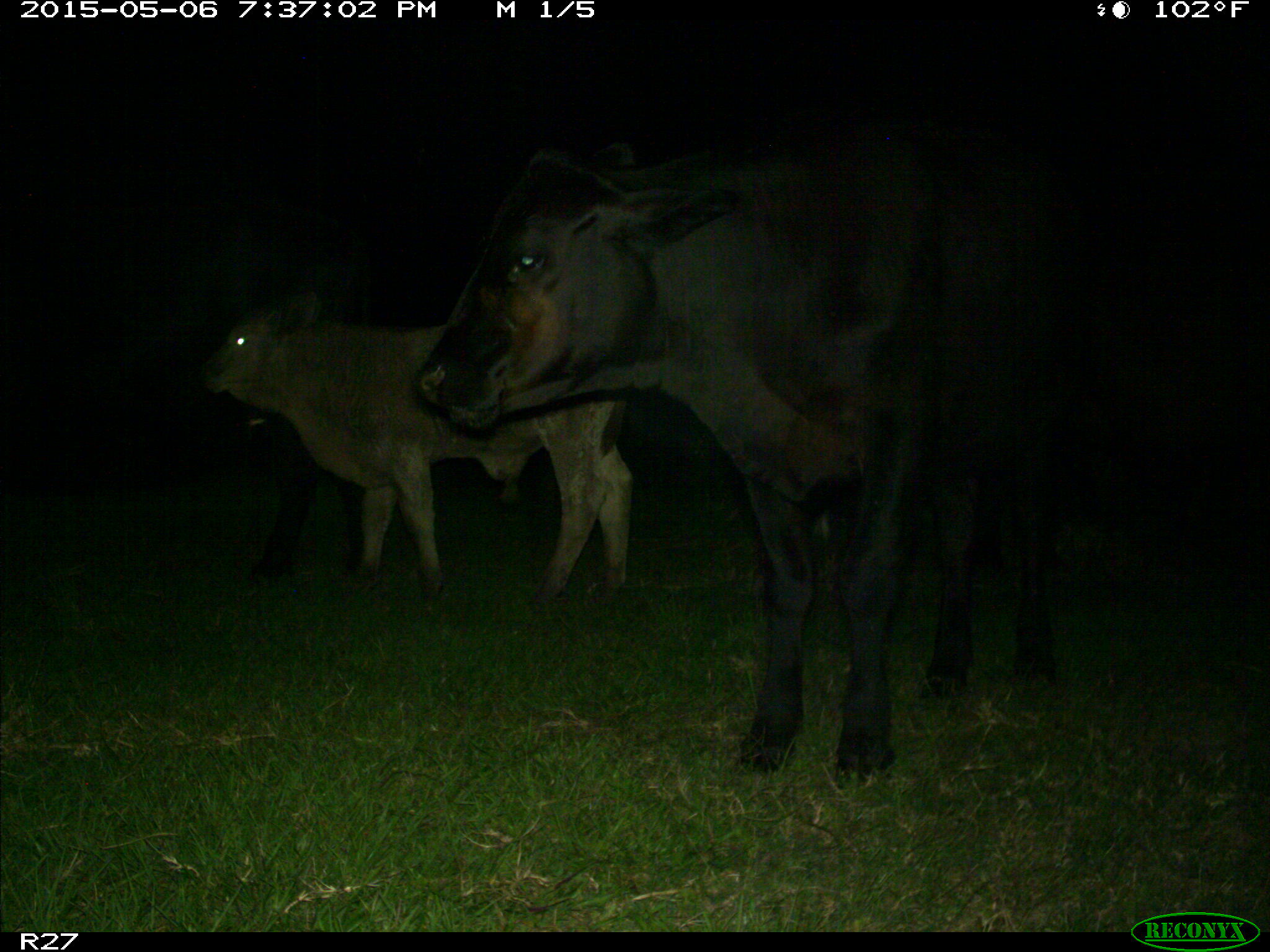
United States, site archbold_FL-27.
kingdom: Animalia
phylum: Chordata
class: Mammalia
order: Artiodactyla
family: Bovidae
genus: Bos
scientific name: Bos taurus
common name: domestic cow